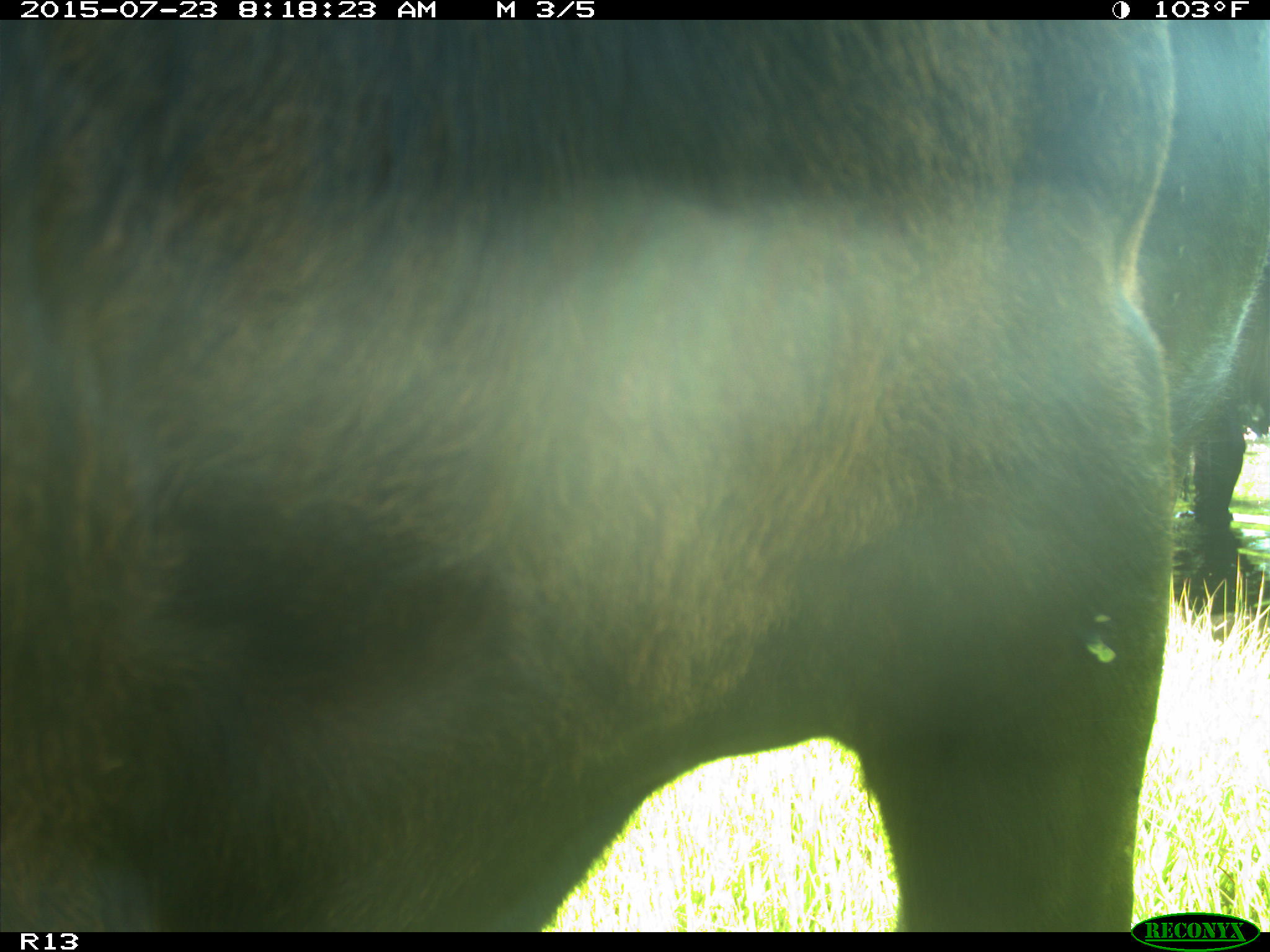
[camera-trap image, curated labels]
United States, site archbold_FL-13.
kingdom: Animalia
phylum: Chordata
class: Mammalia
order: Artiodactyla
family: Bovidae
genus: Bos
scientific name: Bos taurus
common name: domestic cow